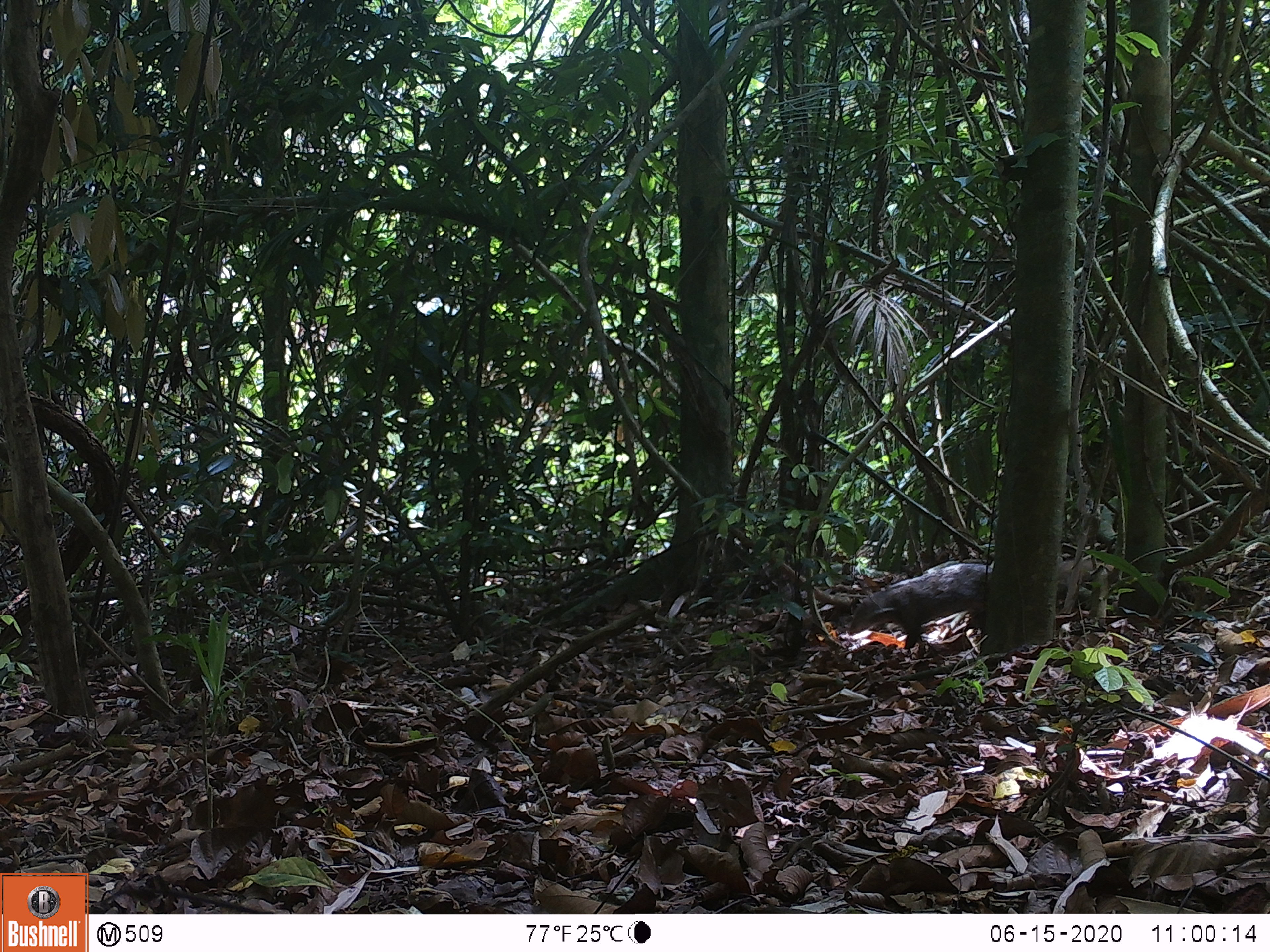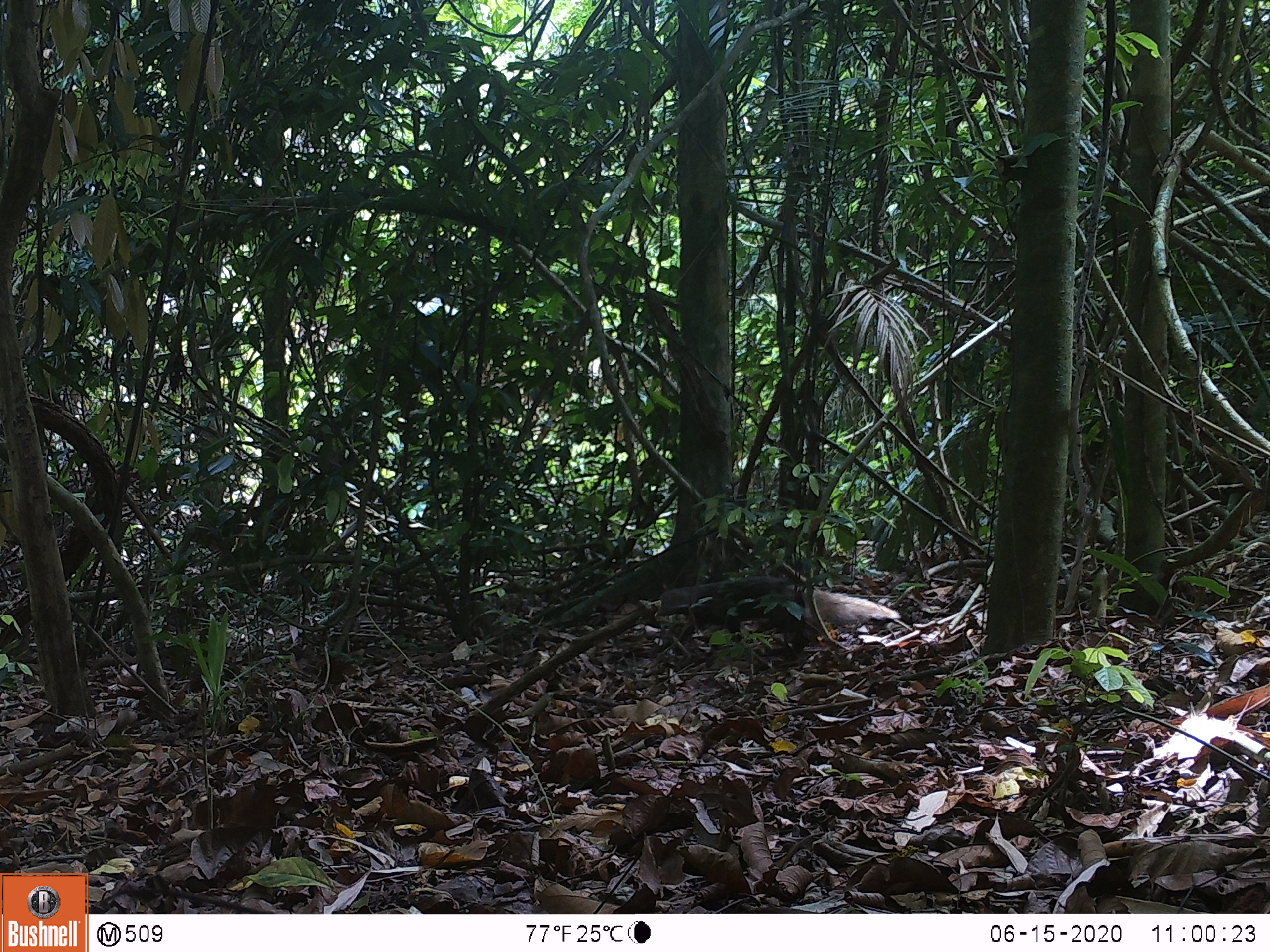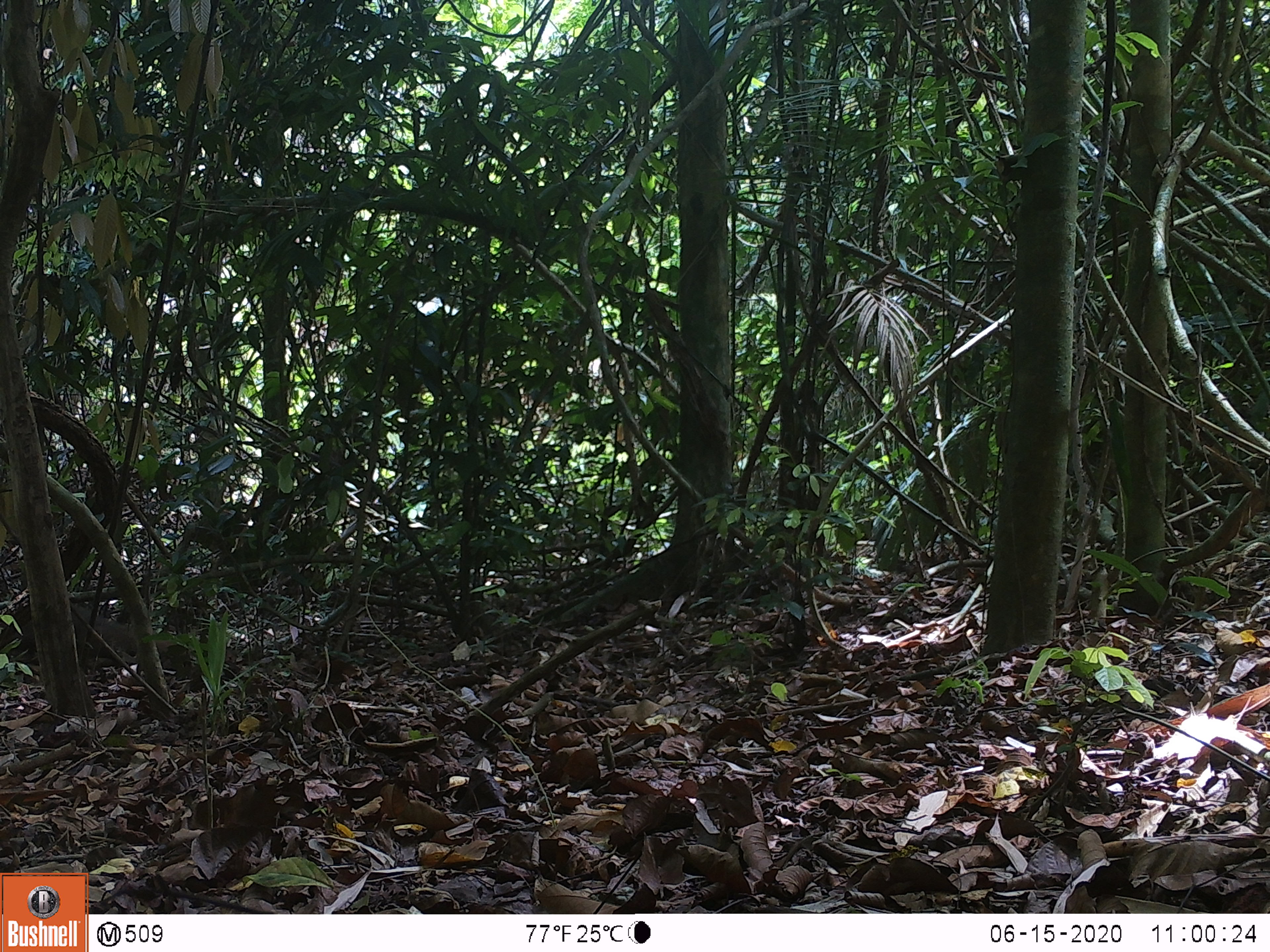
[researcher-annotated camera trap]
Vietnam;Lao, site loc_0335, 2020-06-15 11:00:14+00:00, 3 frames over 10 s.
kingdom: Animalia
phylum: Chordata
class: Mammalia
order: Carnivora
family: Herpestidae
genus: Urva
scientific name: Urva urva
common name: crab-eating mongoose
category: crab eating mongoose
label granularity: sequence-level